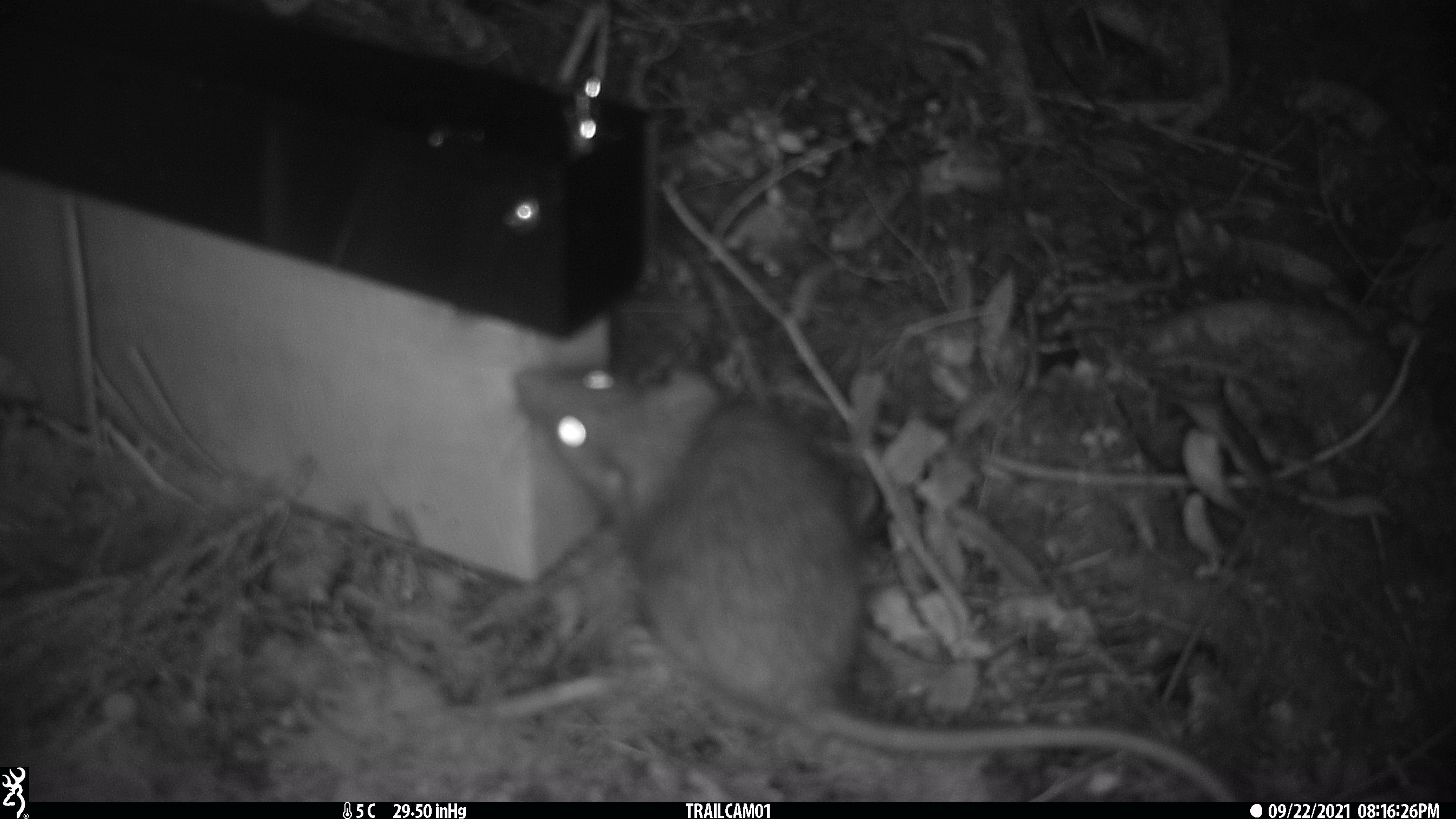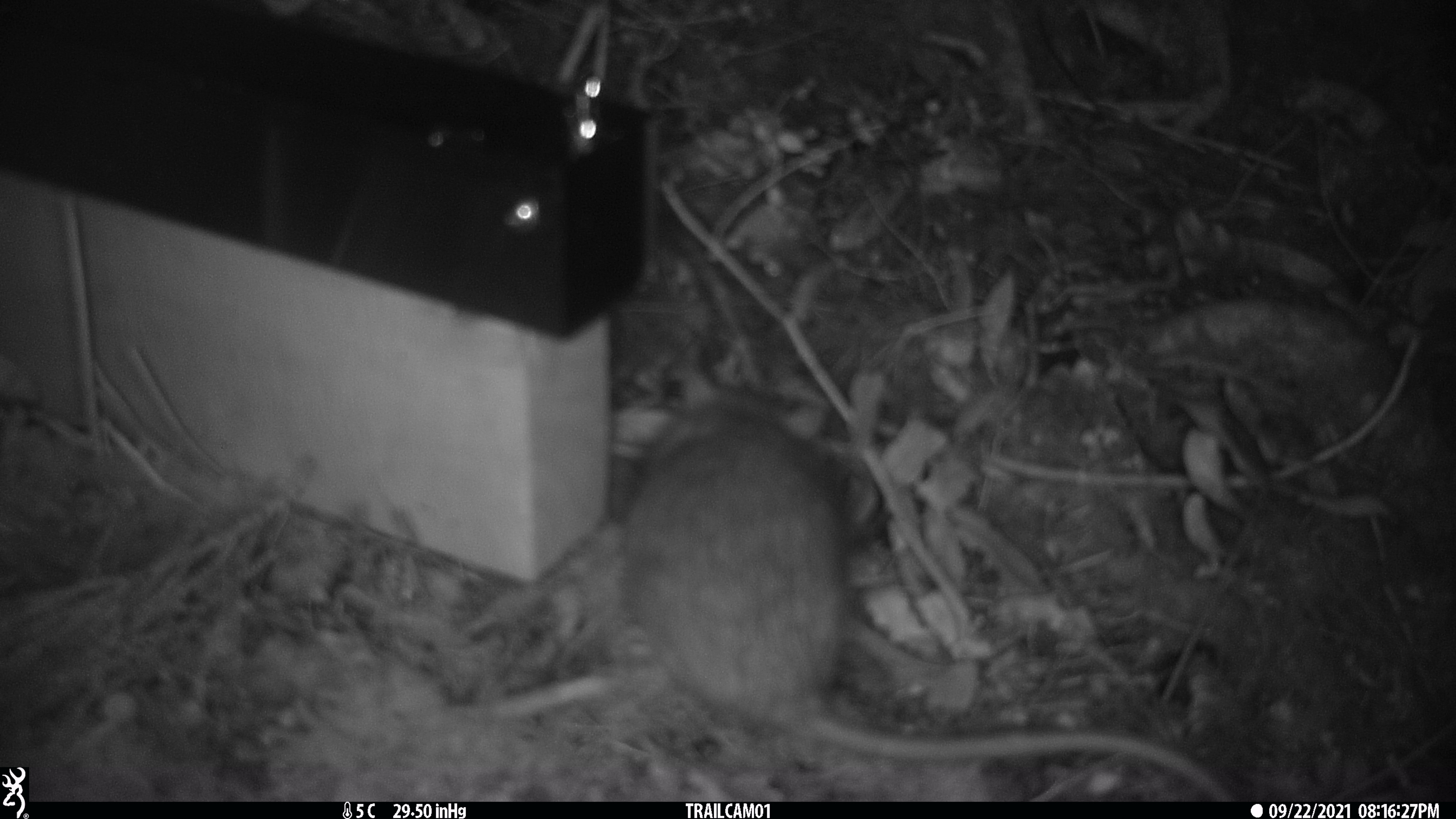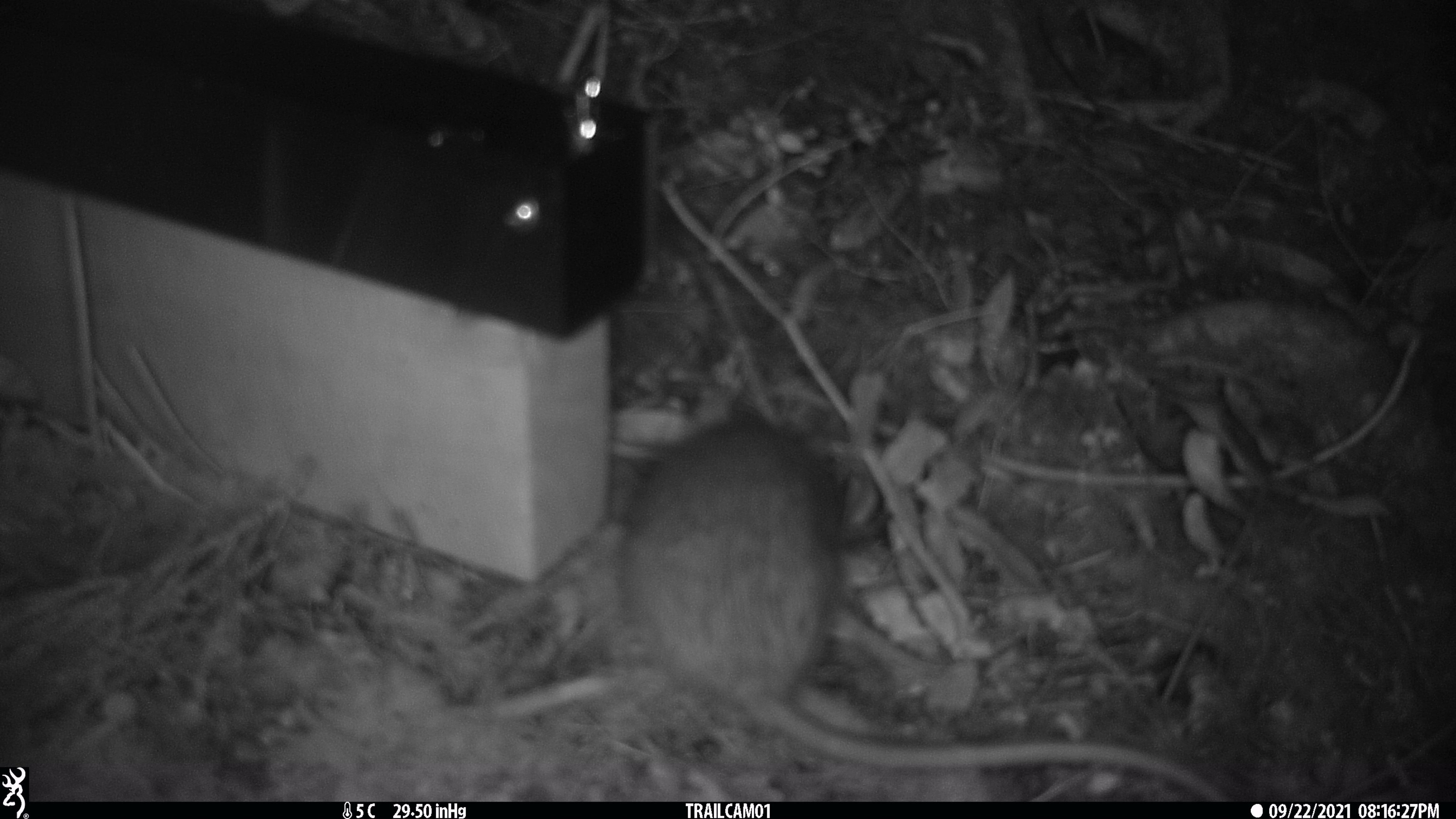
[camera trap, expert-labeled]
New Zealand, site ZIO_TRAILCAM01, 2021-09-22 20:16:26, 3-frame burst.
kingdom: Animalia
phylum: Chordata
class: Mammalia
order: Rodentia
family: Muridae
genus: Rattus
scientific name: Rattus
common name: rat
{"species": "rat (Rattus)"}